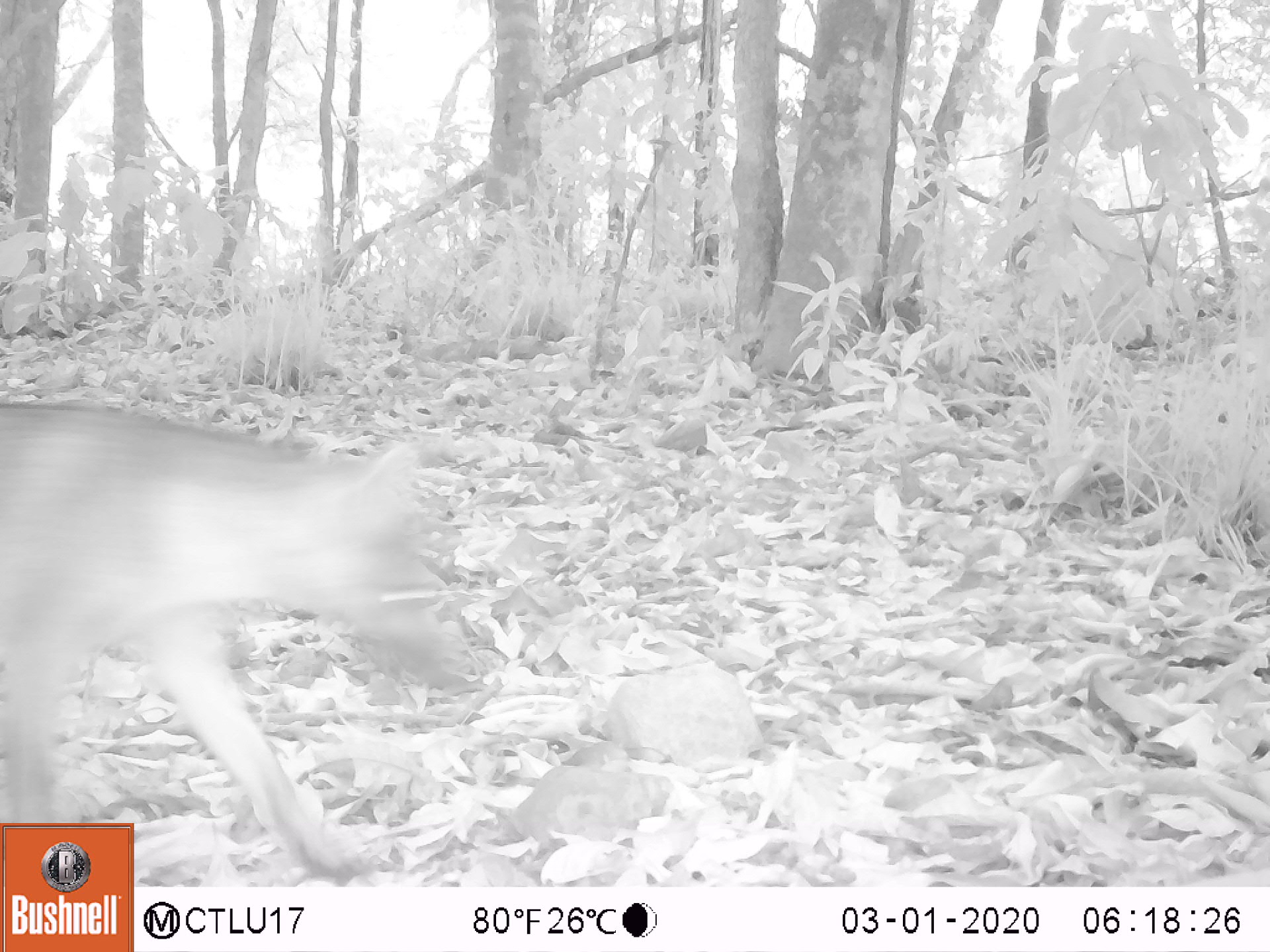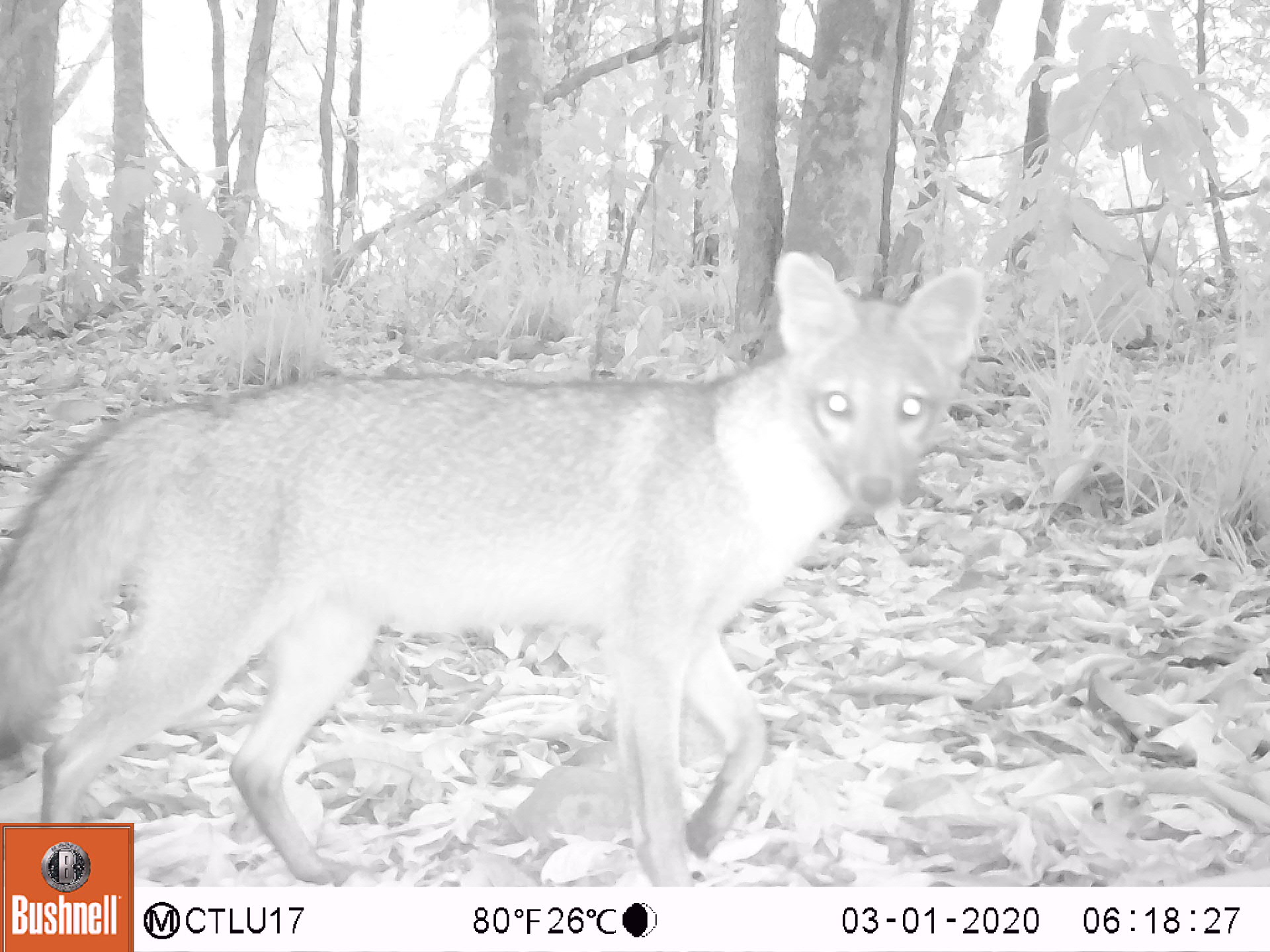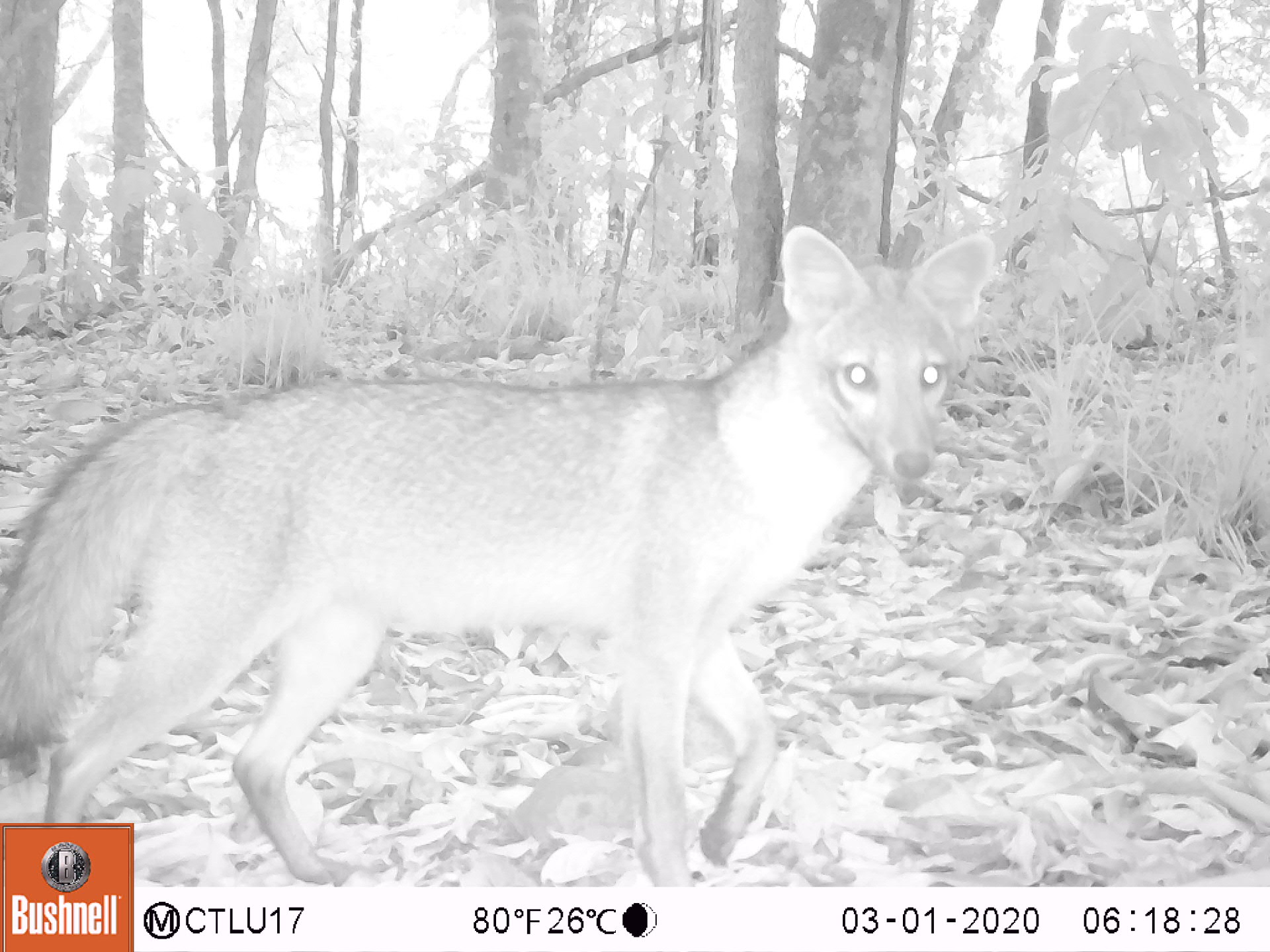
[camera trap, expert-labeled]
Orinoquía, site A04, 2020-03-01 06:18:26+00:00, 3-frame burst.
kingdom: Animalia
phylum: Chordata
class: Mammalia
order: Carnivora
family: Canidae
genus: Cerdocyon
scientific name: Cerdocyon thous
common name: crab-eating fox